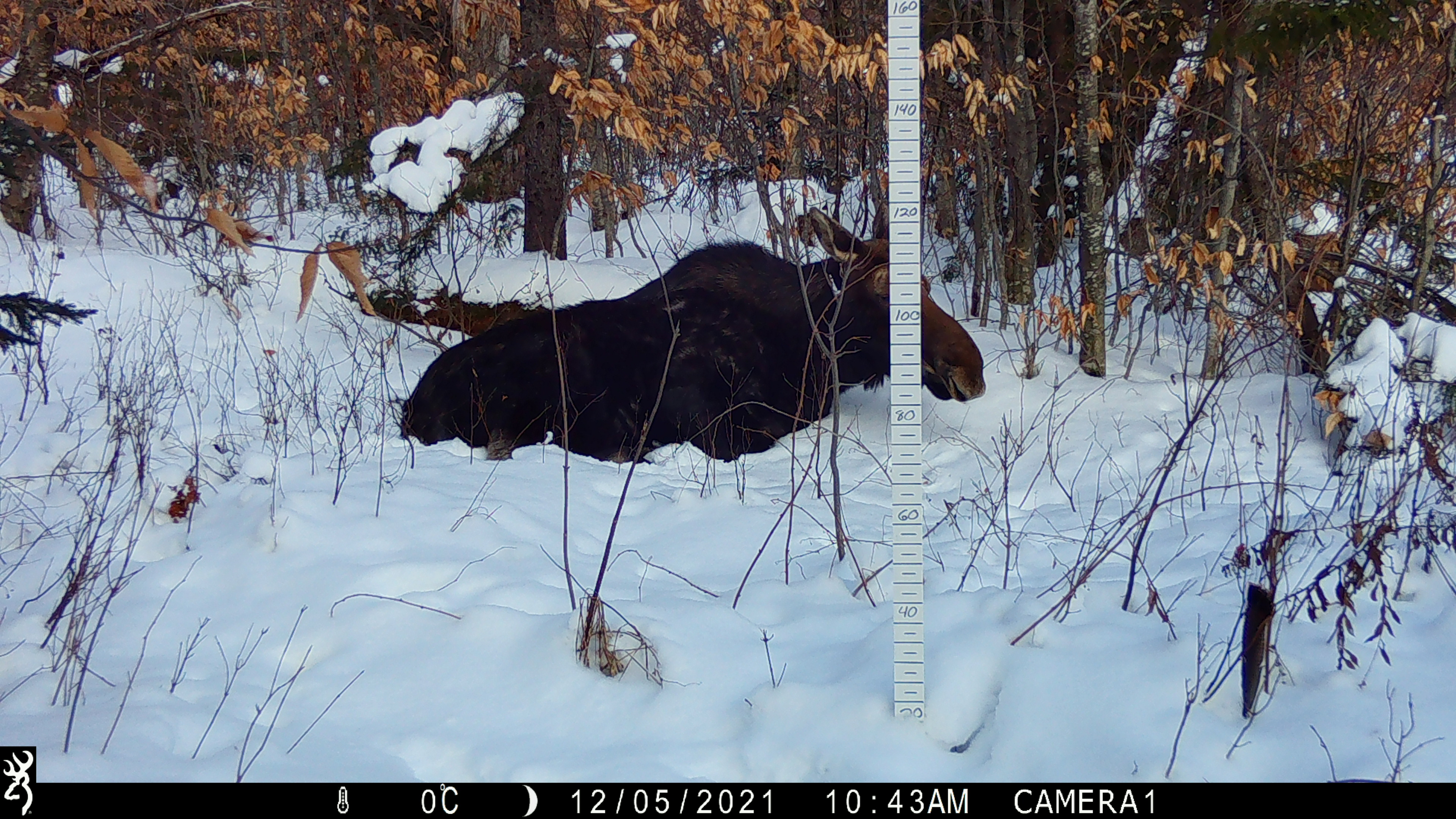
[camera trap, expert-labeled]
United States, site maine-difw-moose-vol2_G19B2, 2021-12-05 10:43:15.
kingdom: Animalia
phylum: Chordata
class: Mammalia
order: Artiodactyla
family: Cervidae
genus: Alces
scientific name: Alces alces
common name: moose